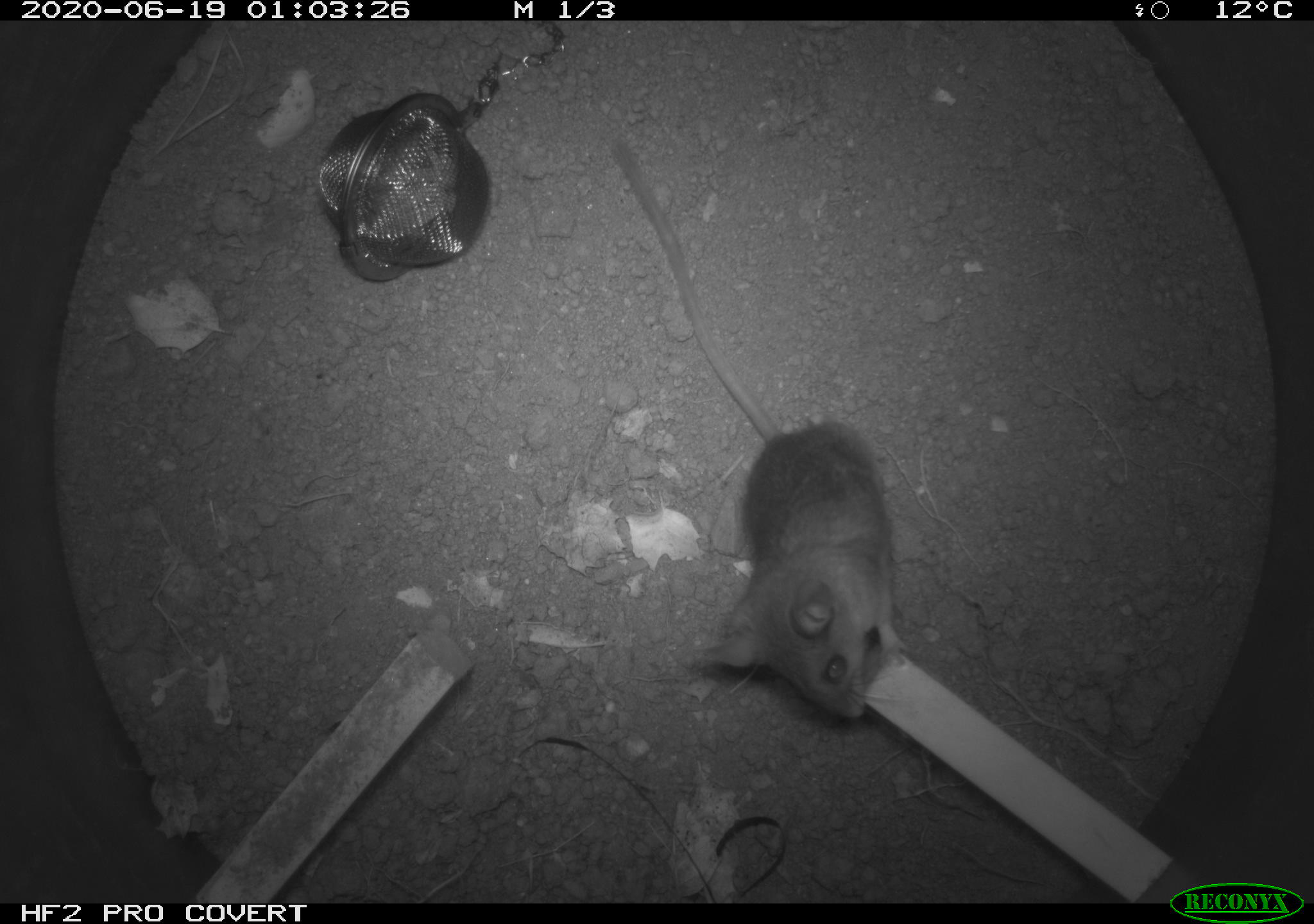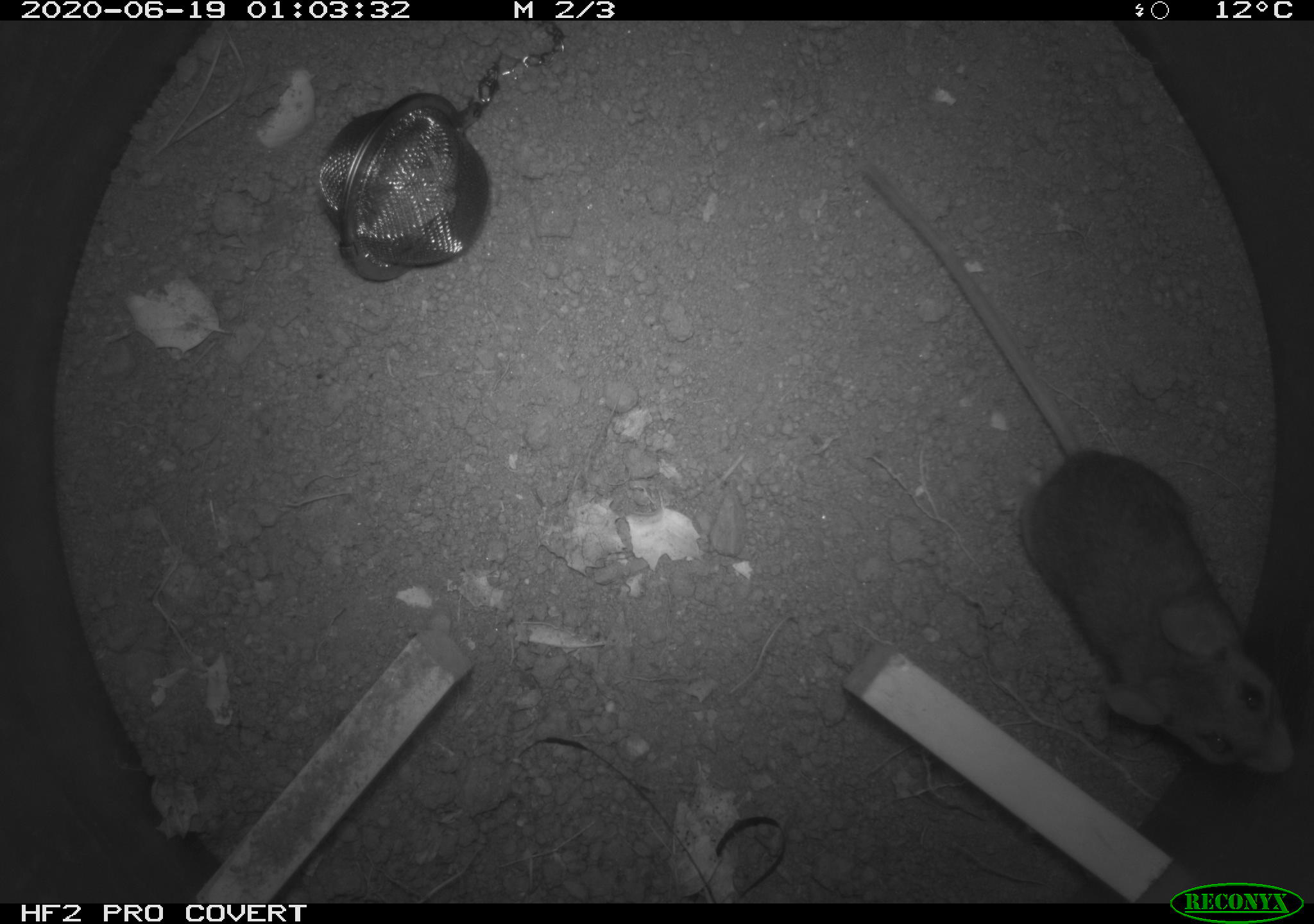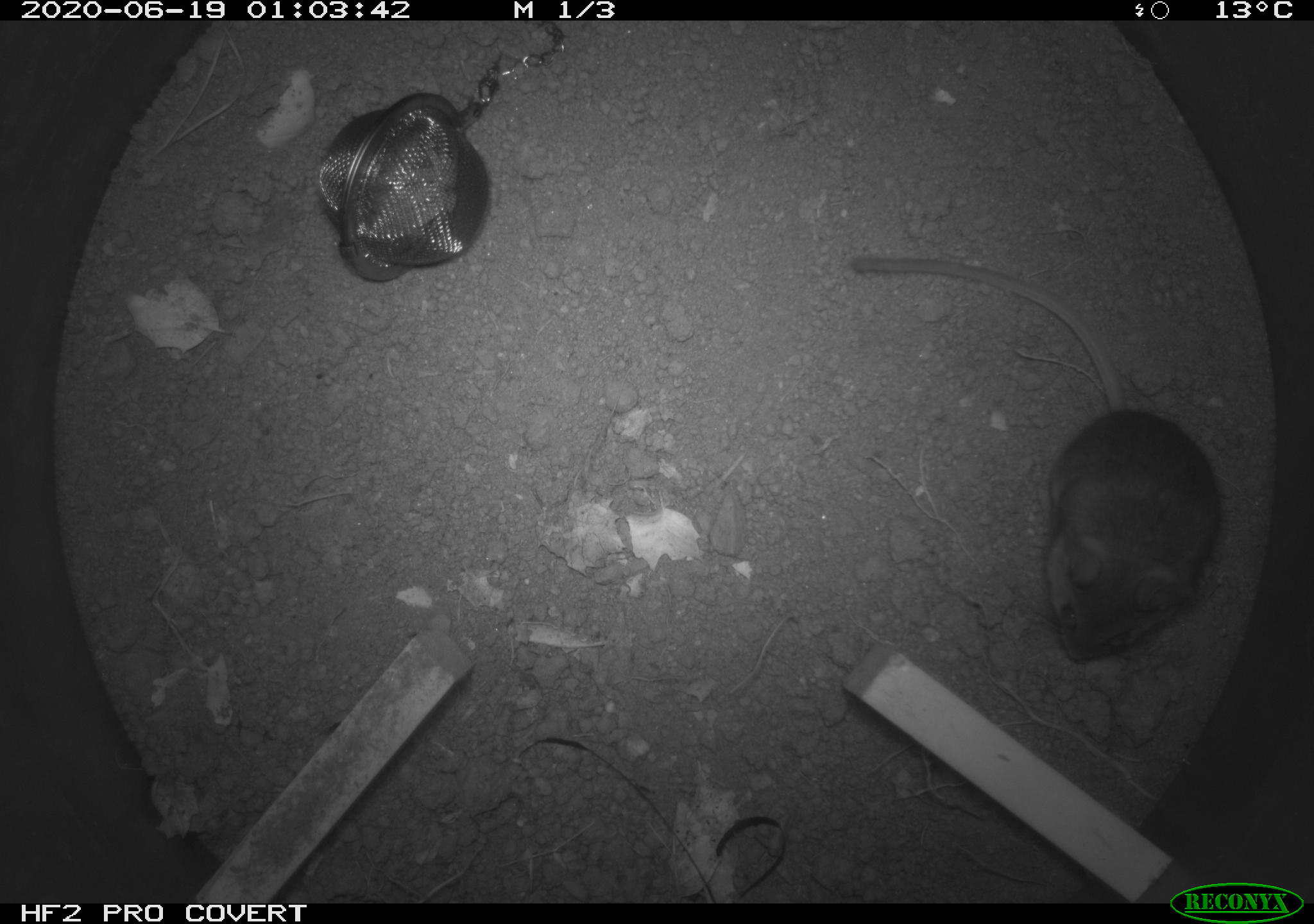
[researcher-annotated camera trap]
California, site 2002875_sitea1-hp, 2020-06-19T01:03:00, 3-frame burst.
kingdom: Animalia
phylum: Chordata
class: Mammalia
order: Rodentia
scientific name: Rodentia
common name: mouse species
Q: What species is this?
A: Mouse species (Rodentia).